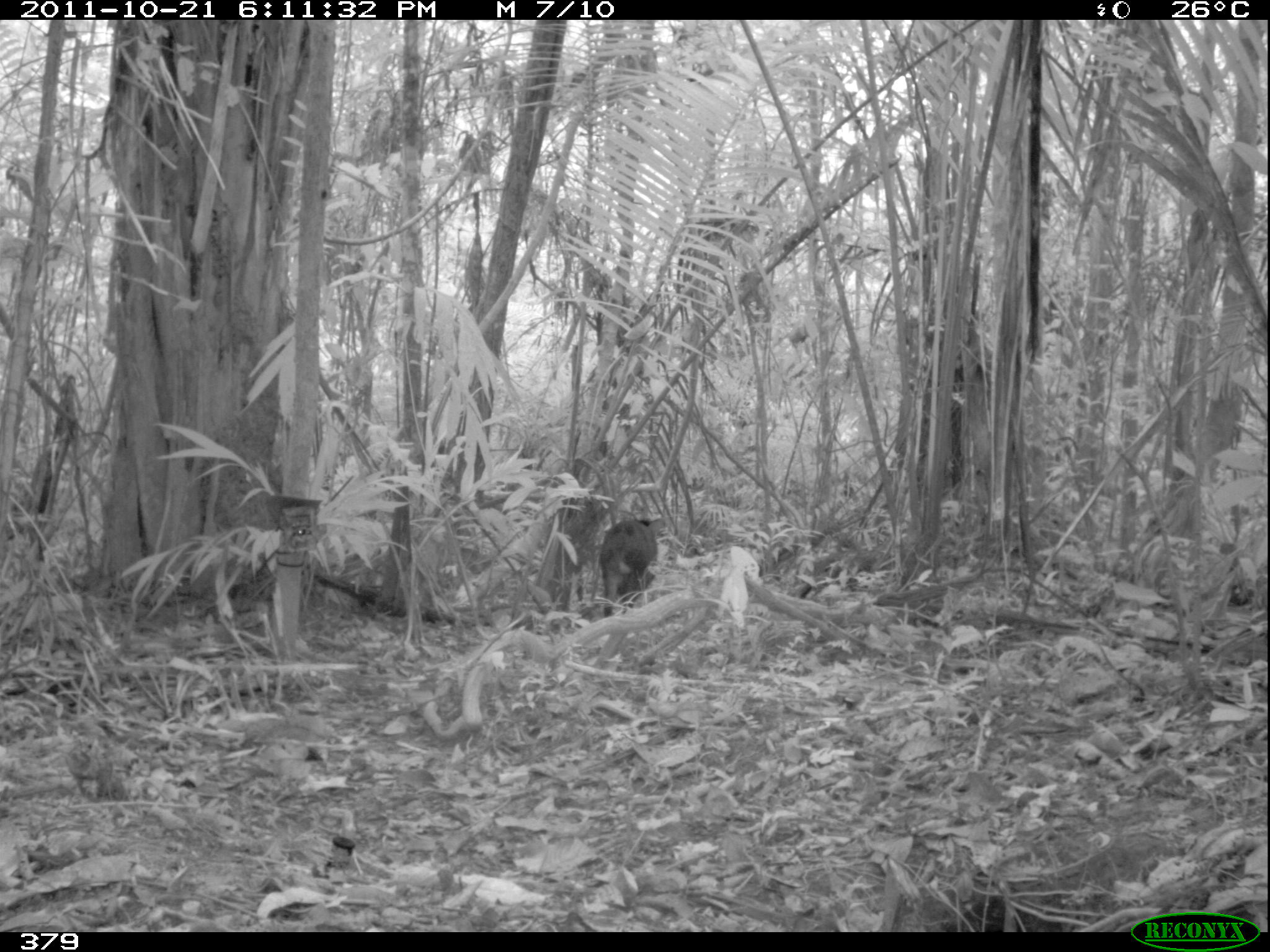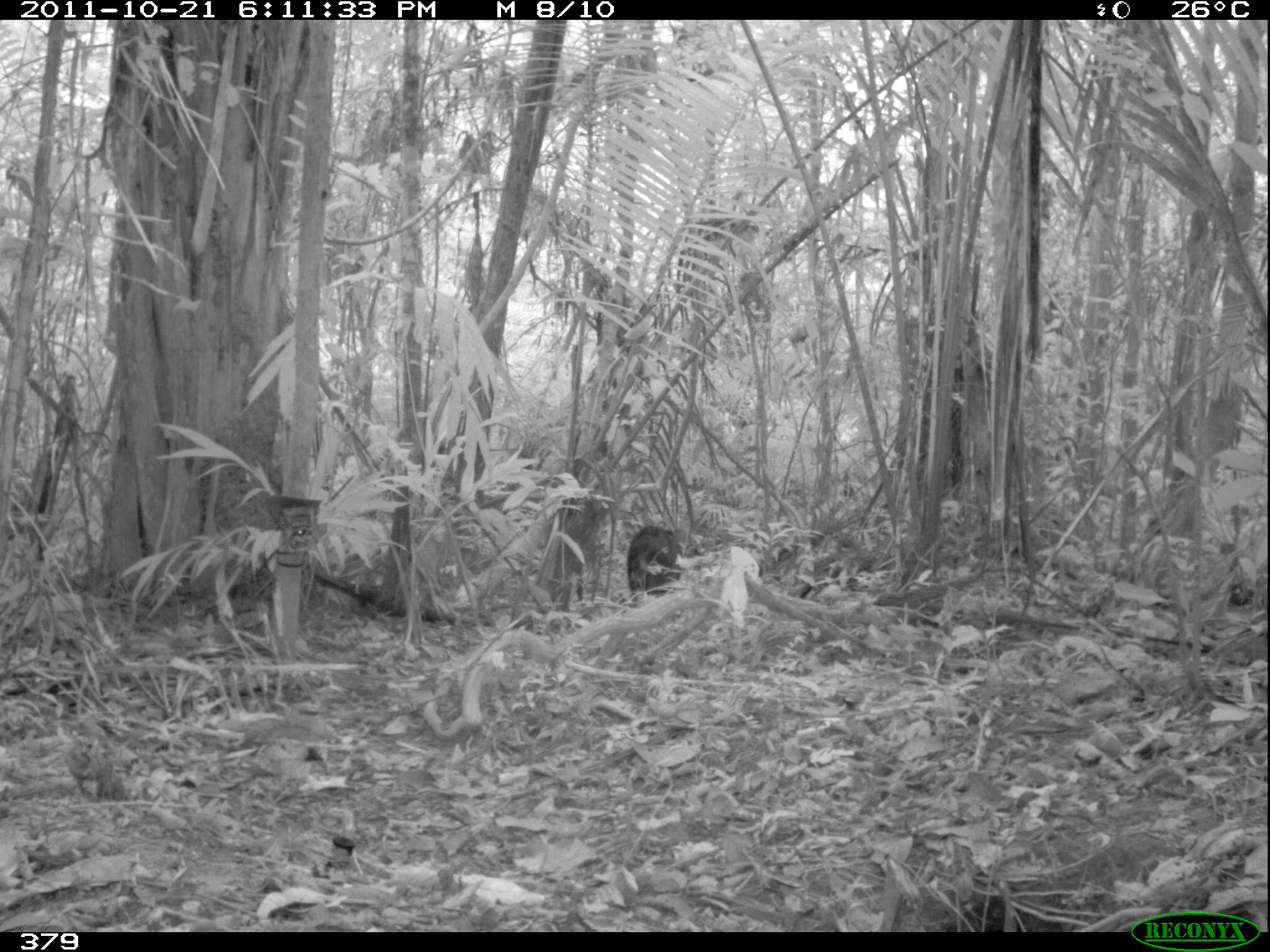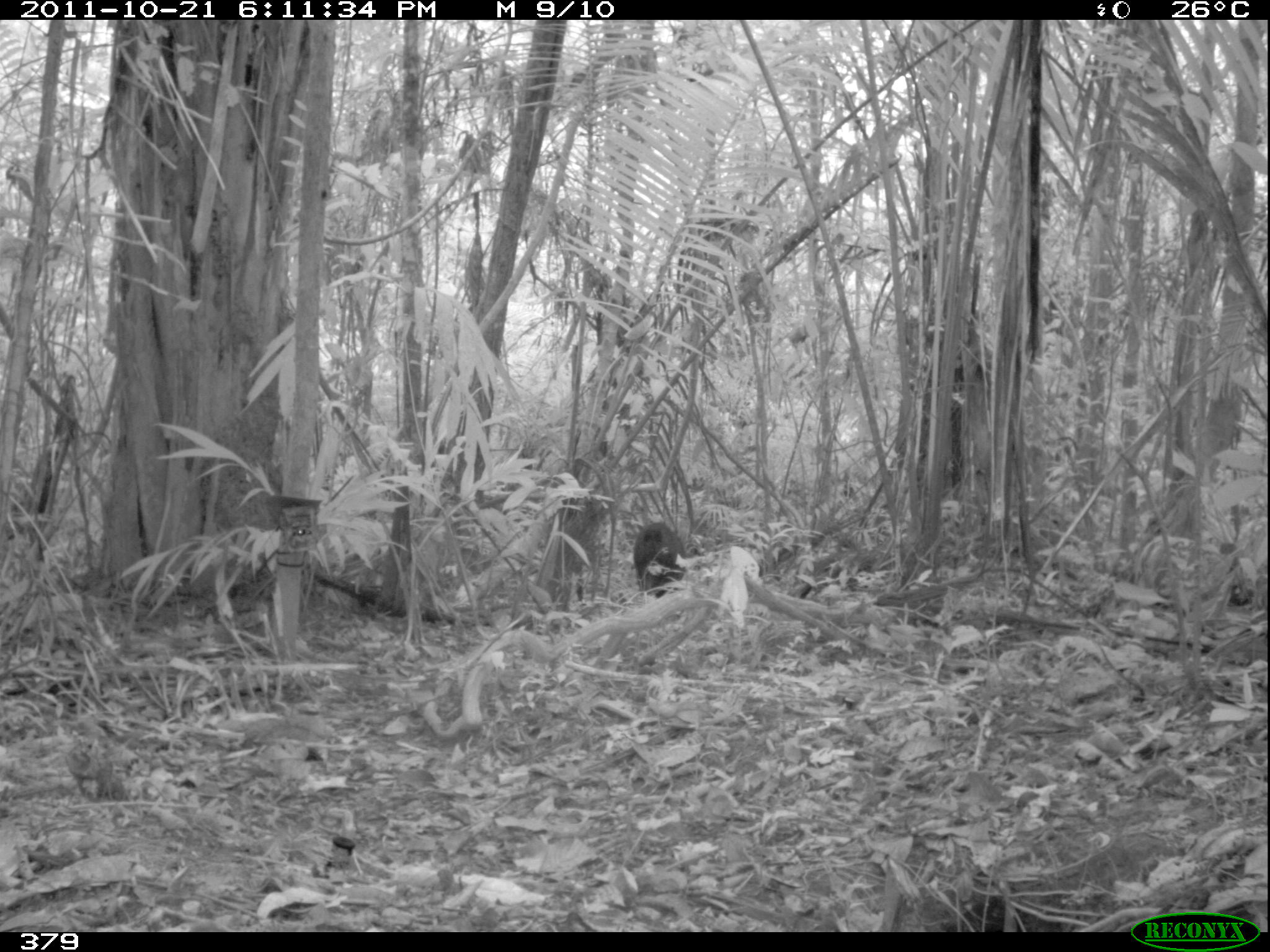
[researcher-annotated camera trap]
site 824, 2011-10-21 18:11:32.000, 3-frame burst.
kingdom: Animalia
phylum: Chordata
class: Mammalia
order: Artiodactyla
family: Tayassuidae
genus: Pecari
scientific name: Pecari tajacu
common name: collared peccary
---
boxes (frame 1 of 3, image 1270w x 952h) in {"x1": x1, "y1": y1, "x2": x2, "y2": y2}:
pecari tajacu: {"x1": 600, "y1": 518, "x2": 665, "y2": 618}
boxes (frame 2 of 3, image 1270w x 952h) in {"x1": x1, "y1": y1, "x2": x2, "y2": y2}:
pecari tajacu: {"x1": 627, "y1": 525, "x2": 681, "y2": 601}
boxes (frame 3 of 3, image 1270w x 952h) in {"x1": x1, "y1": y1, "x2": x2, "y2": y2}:
pecari tajacu: {"x1": 632, "y1": 521, "x2": 685, "y2": 598}